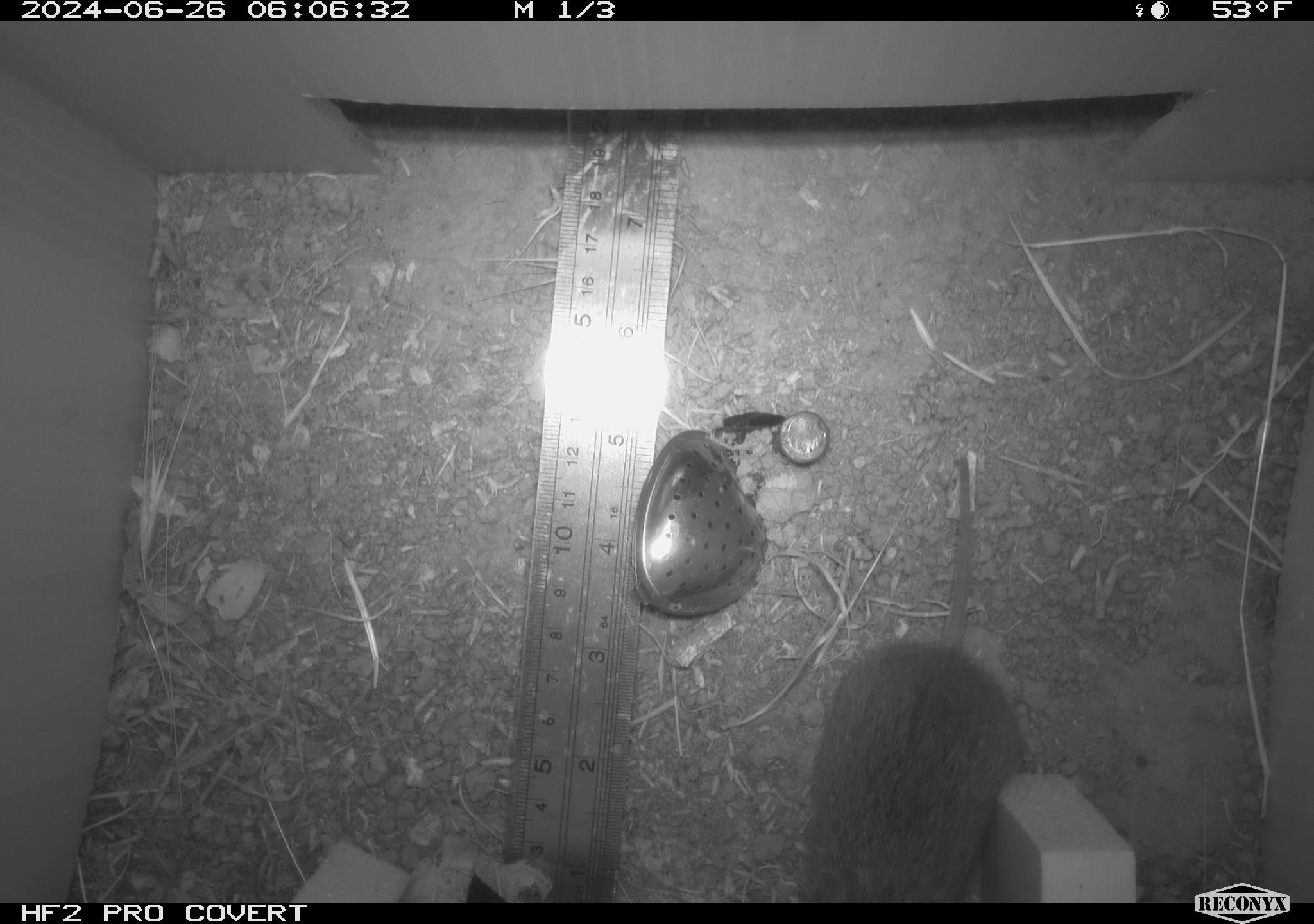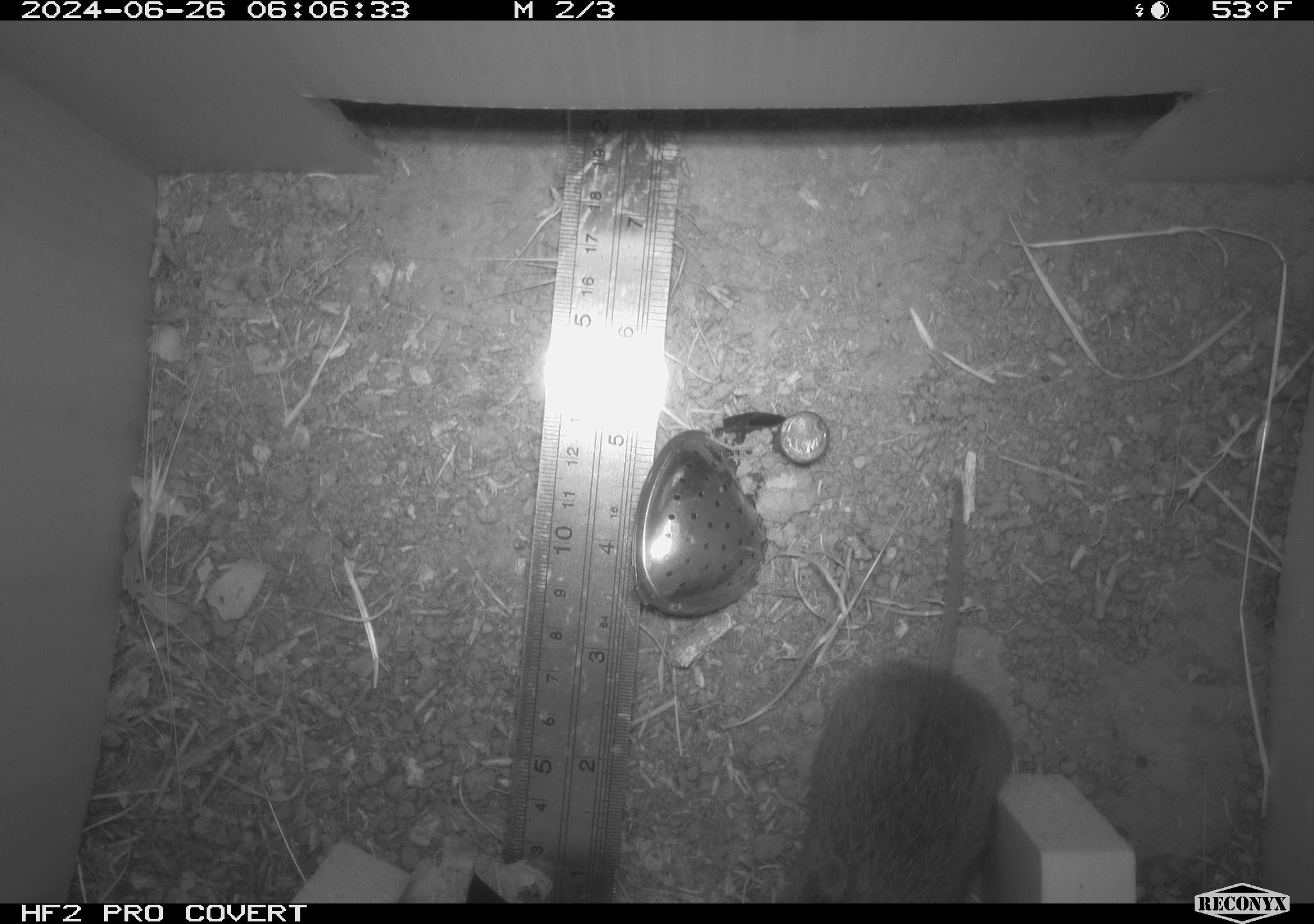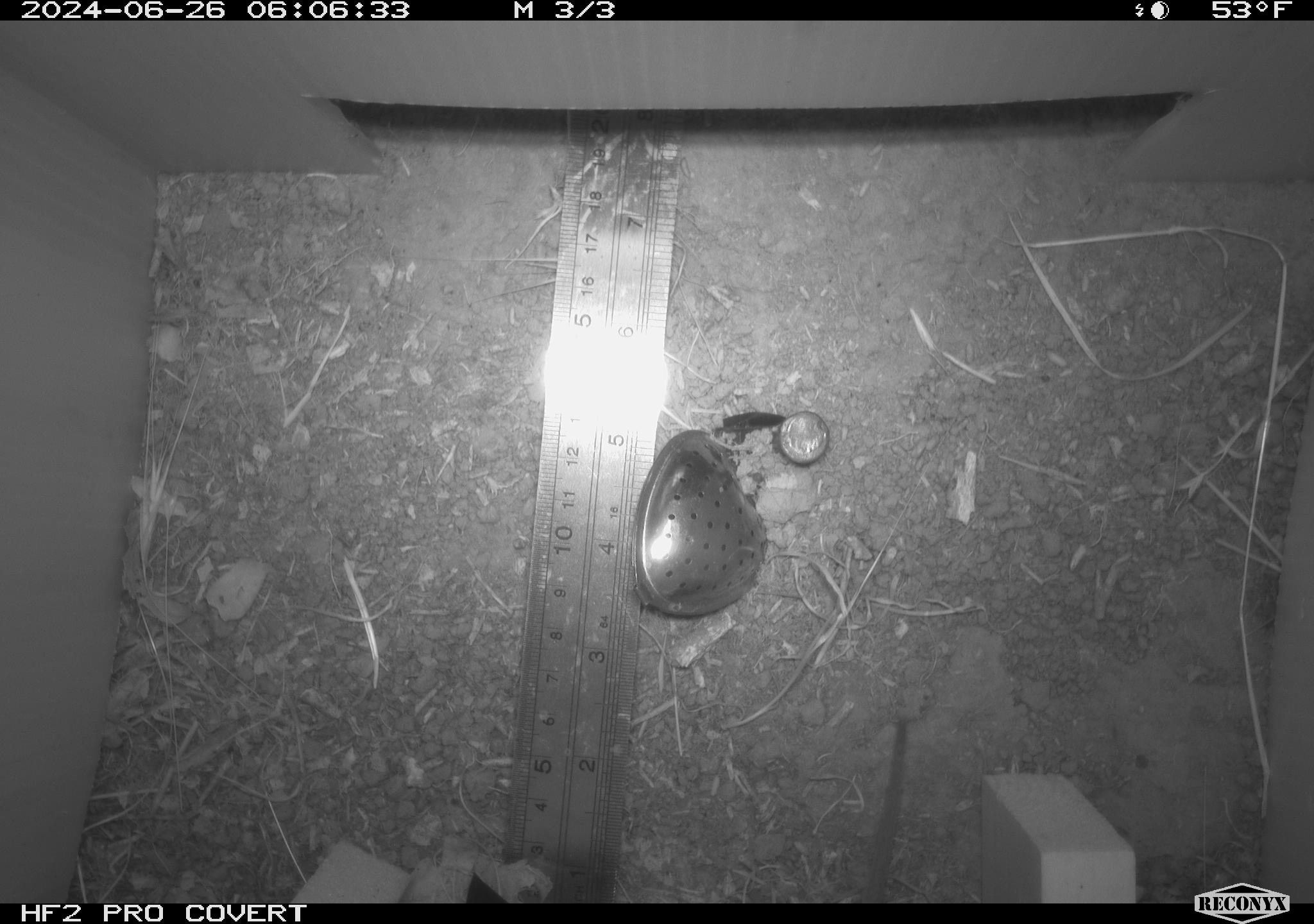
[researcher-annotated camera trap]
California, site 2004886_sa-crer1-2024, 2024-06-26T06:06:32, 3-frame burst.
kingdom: Animalia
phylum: Chordata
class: Mammalia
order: Rodentia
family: Cricetidae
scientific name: Arvicolinae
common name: voles, lemmings, and muskrats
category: arvicolinae subfamily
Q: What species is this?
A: Arvicolinae subfamily (voles, lemmings, and muskrats) (Arvicolinae).